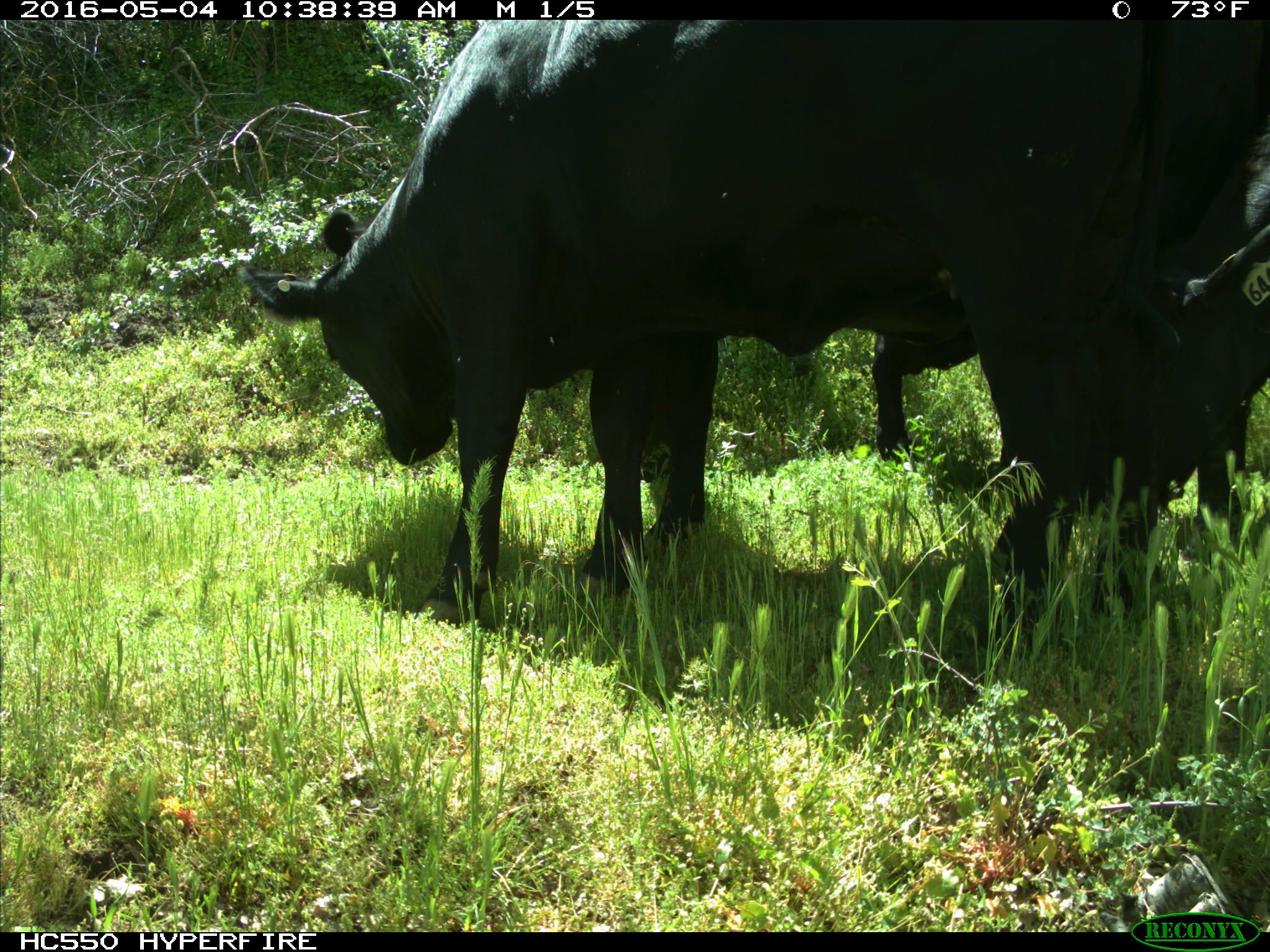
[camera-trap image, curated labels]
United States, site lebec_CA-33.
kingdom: Animalia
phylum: Chordata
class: Mammalia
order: Artiodactyla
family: Bovidae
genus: Bos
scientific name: Bos taurus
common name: domestic cow